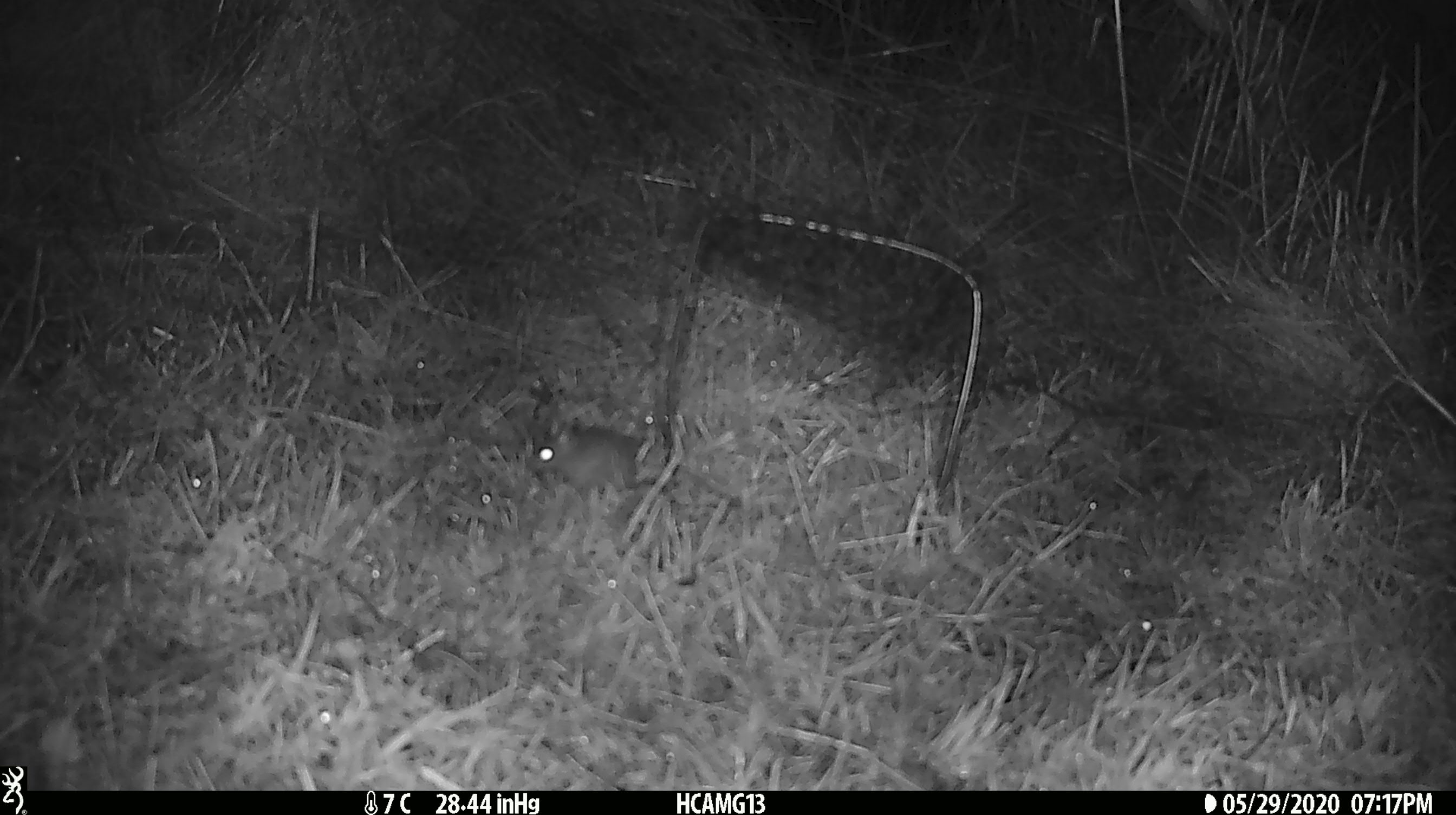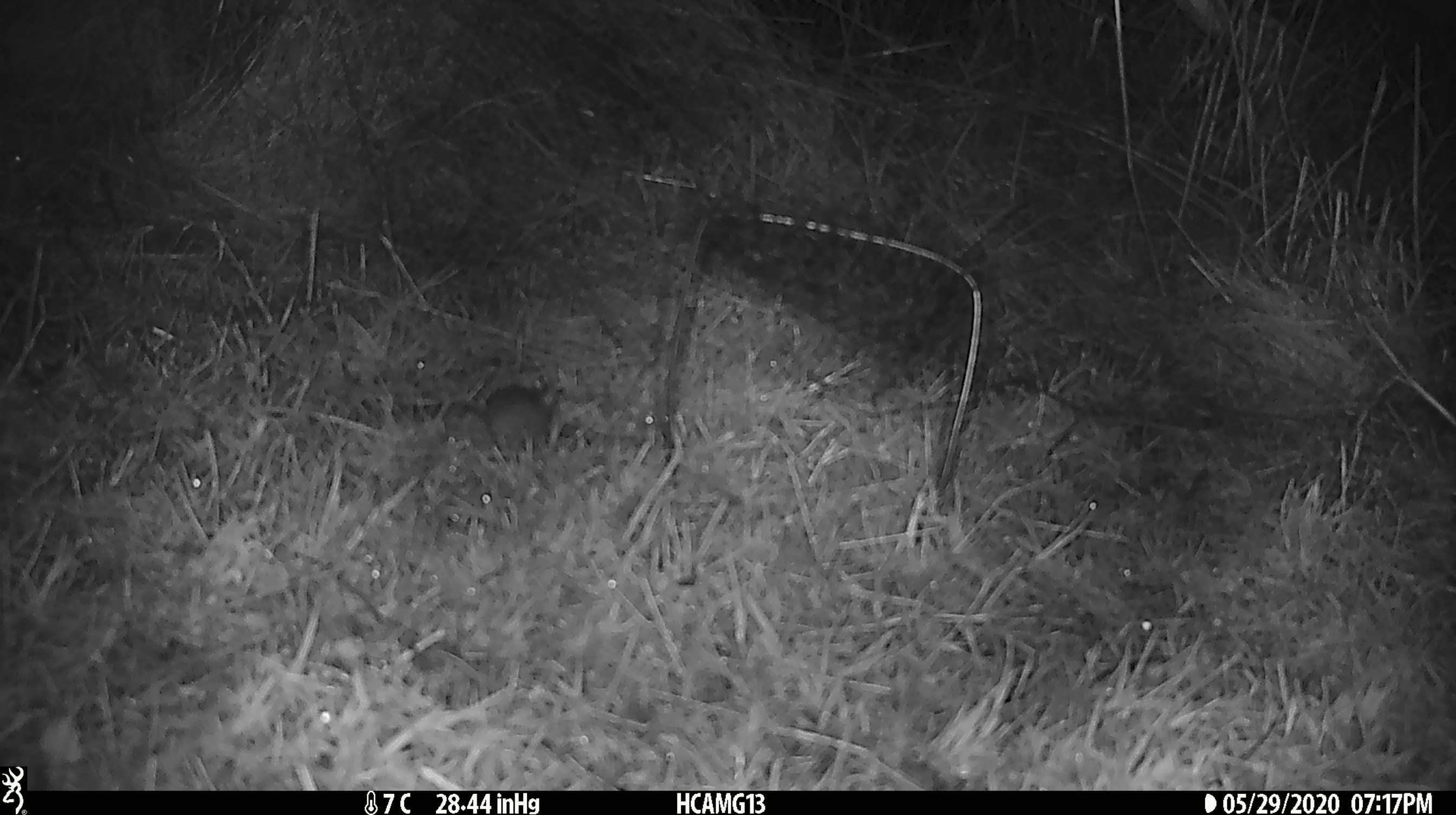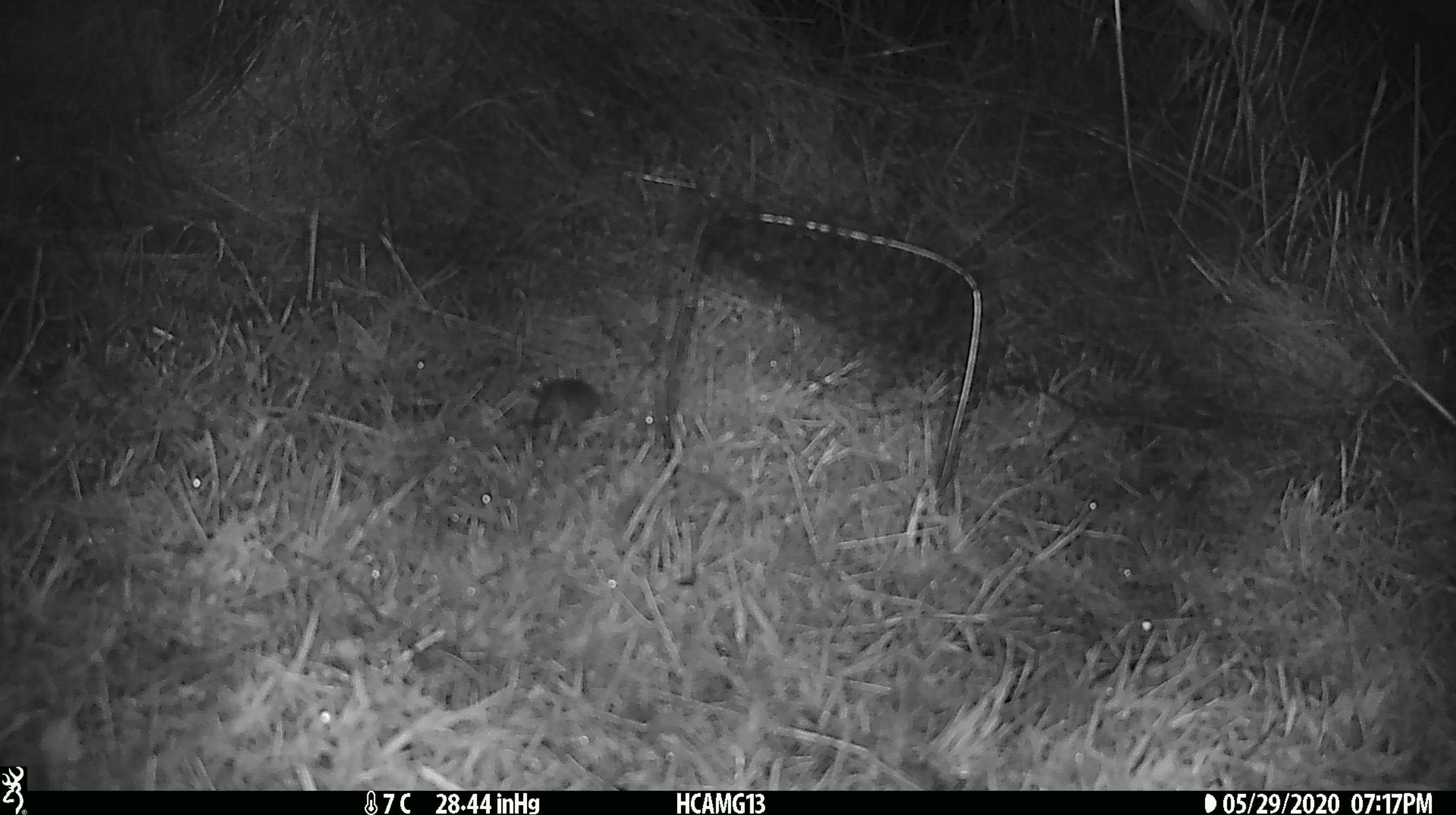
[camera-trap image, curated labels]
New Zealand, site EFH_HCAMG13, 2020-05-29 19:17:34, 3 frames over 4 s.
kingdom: Animalia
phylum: Chordata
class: Mammalia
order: Rodentia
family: Muridae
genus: Mus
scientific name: Mus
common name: mouse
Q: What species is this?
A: Mouse (Mus).